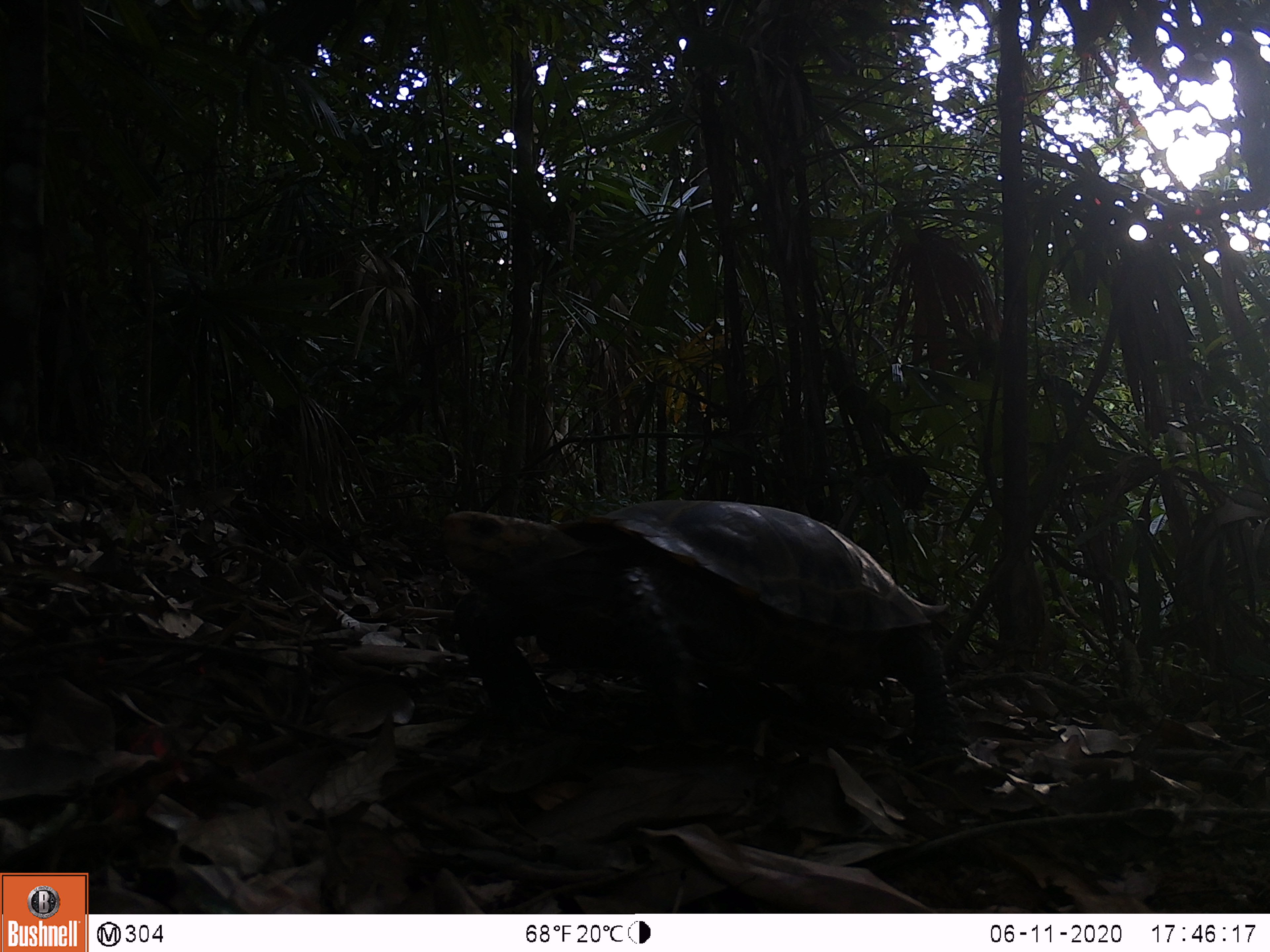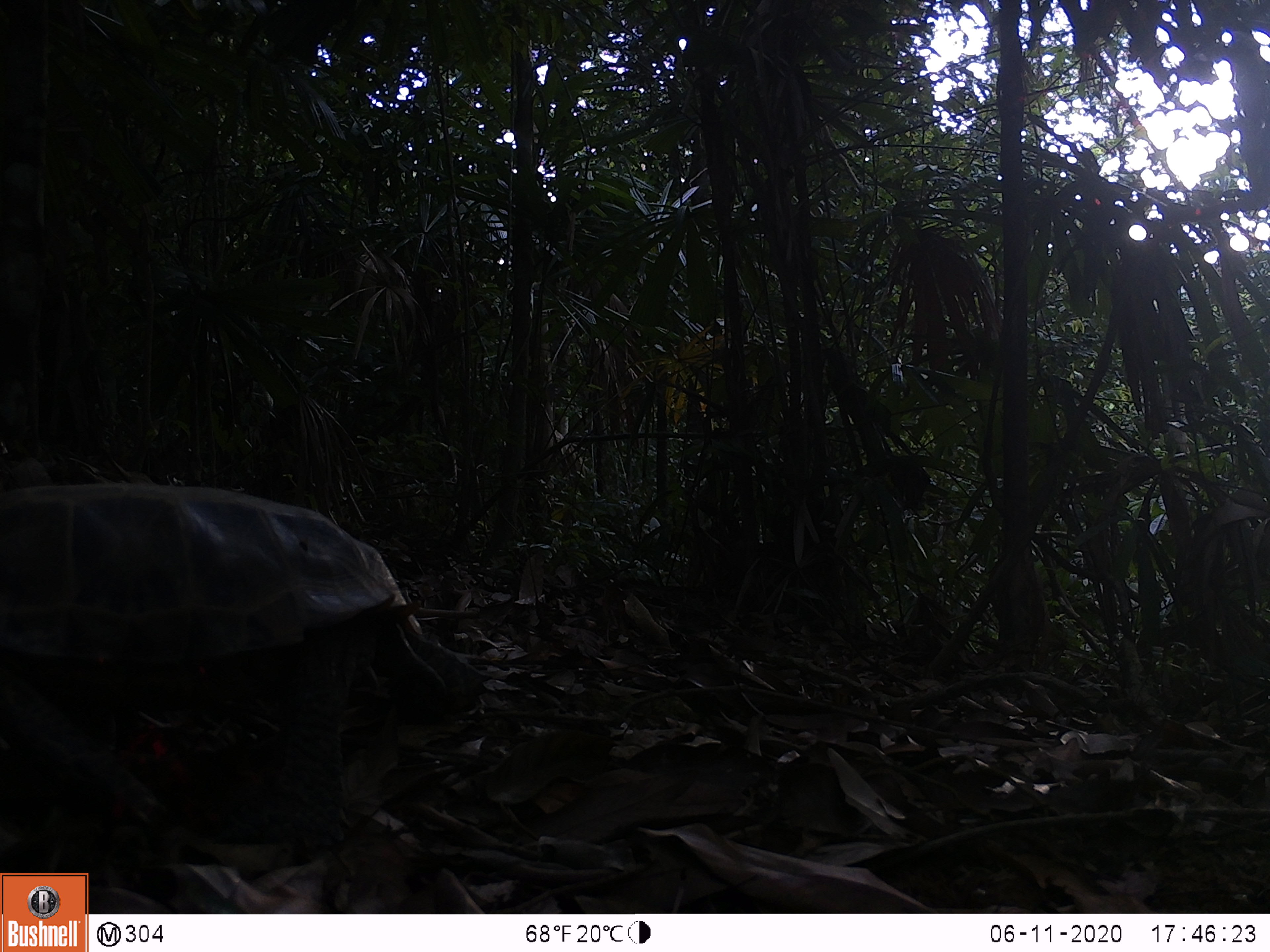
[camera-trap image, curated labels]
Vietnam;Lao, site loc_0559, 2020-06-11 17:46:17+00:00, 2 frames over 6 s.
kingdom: Animalia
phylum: Chordata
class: Reptilia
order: Testudines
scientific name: Testudines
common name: turtles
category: unidentified turtles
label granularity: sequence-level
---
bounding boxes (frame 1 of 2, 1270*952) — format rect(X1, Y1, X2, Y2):
unidentified turtles: rect(437, 497, 958, 756)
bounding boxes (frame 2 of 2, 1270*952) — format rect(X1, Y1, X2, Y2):
unidentified turtles: rect(0, 479, 477, 831)